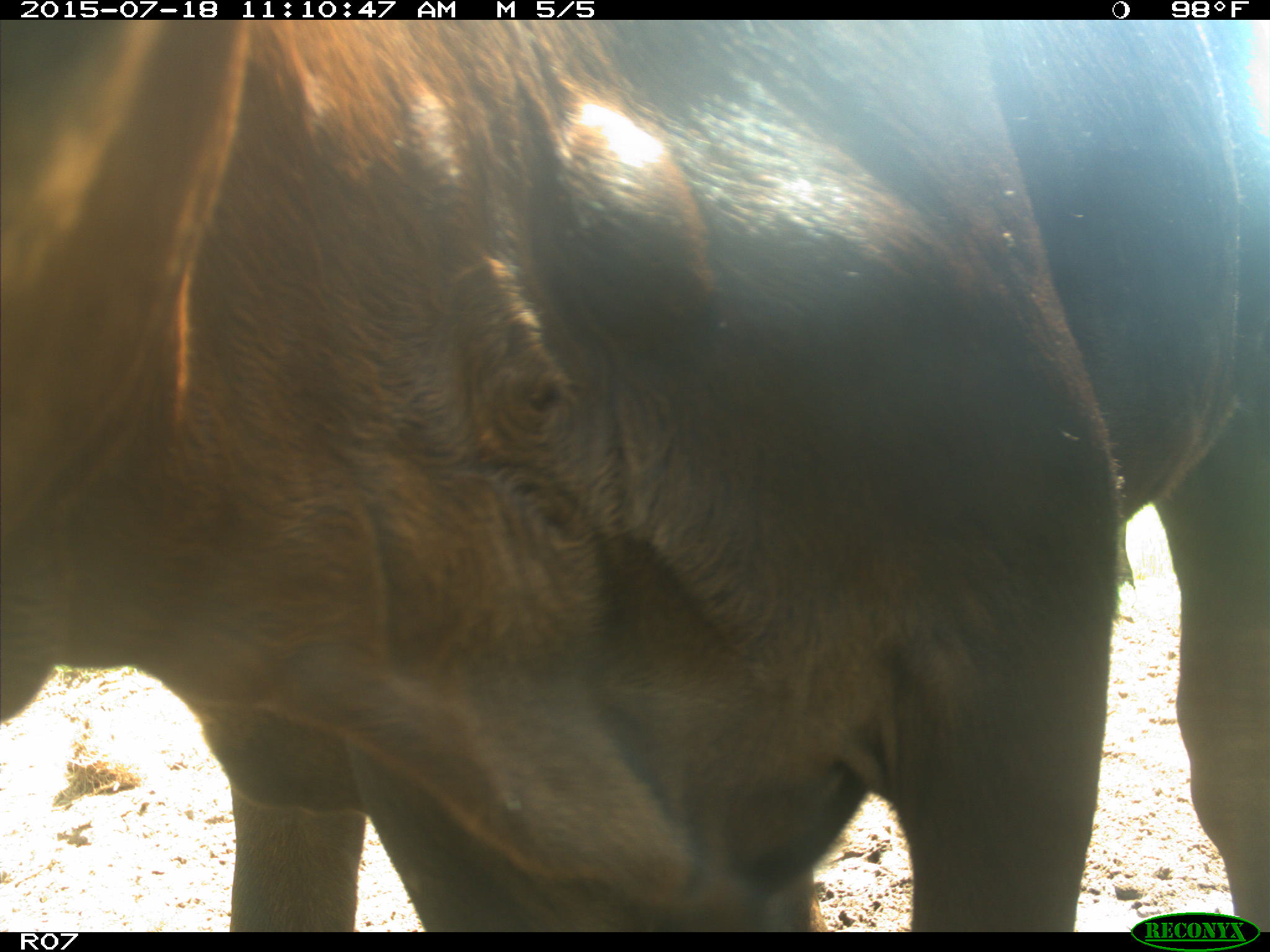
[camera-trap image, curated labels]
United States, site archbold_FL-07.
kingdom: Animalia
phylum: Chordata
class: Mammalia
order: Artiodactyla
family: Bovidae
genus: Bos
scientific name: Bos taurus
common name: domestic cow